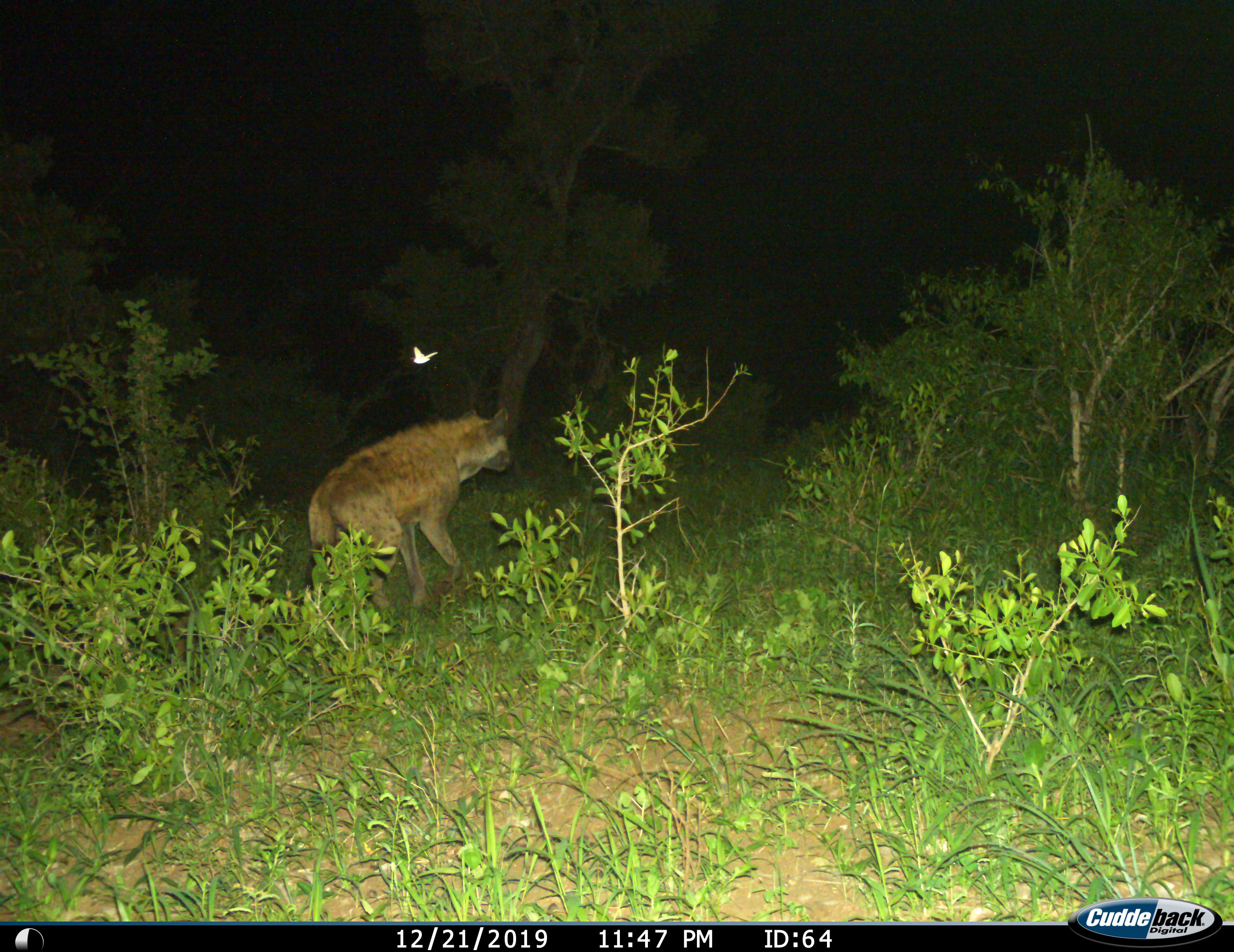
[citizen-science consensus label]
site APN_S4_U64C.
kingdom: Animalia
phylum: Chordata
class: Mammalia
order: Carnivora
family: Hyaenidae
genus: Crocuta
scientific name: Crocuta crocuta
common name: spotted hyena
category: hyenaspotted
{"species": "hyenaspotted (spotted hyena) (Crocuta crocuta)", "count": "1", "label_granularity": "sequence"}